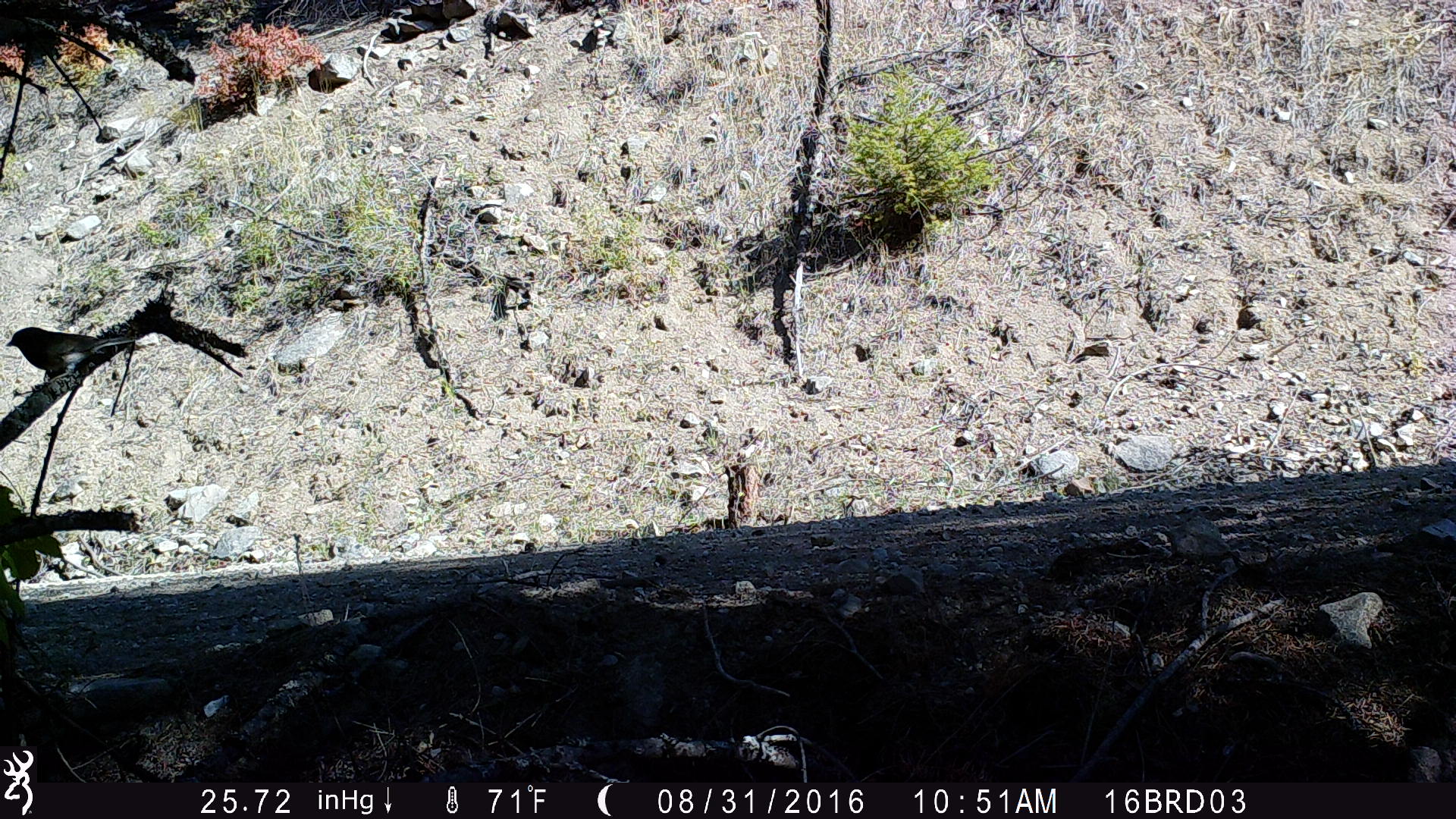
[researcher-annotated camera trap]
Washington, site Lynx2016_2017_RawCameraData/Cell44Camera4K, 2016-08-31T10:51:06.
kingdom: Animalia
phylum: Chordata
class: Aves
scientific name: Aves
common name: birds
Aves (birds). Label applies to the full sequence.